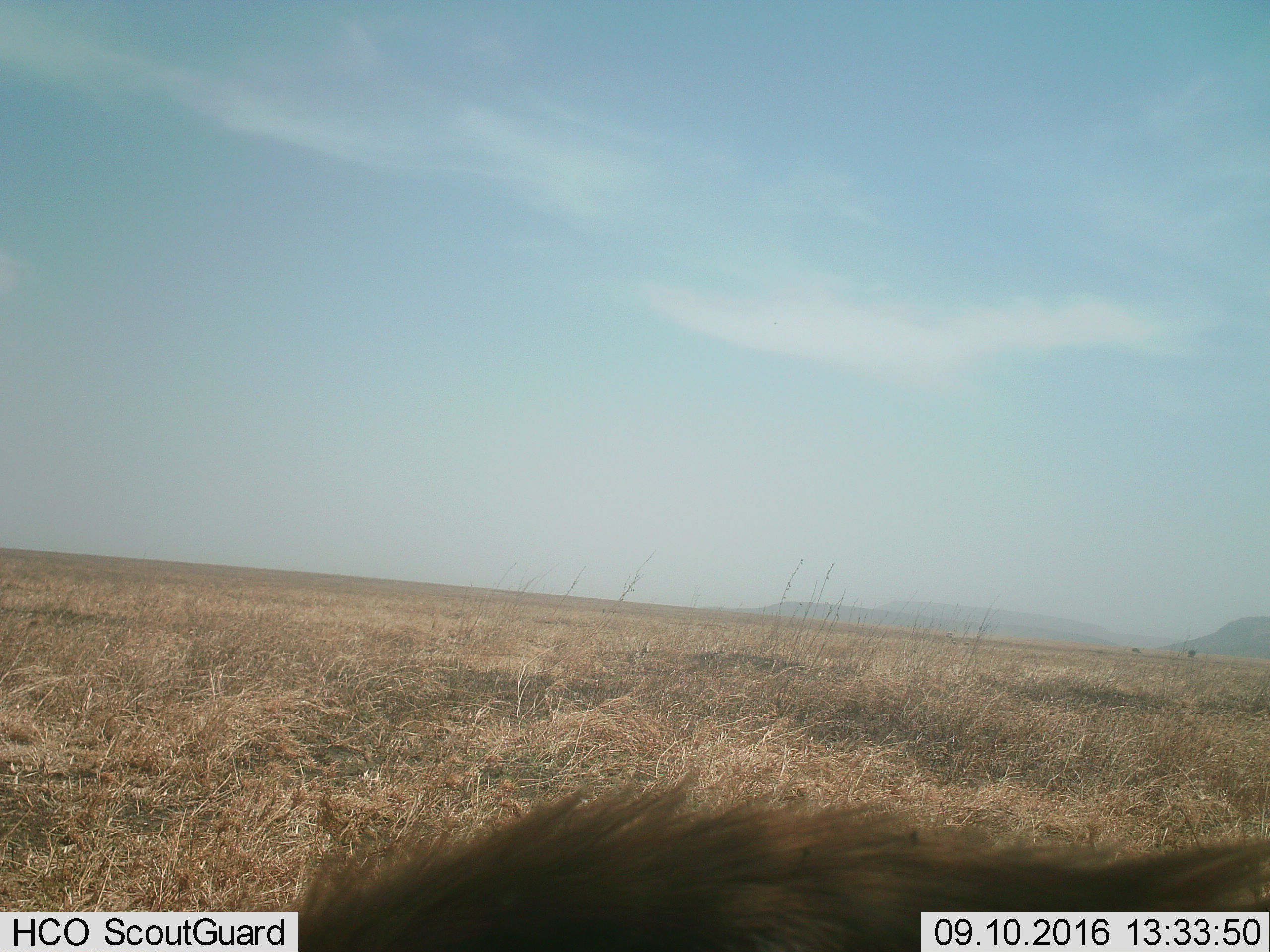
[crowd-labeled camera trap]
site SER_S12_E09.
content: unidentified animal